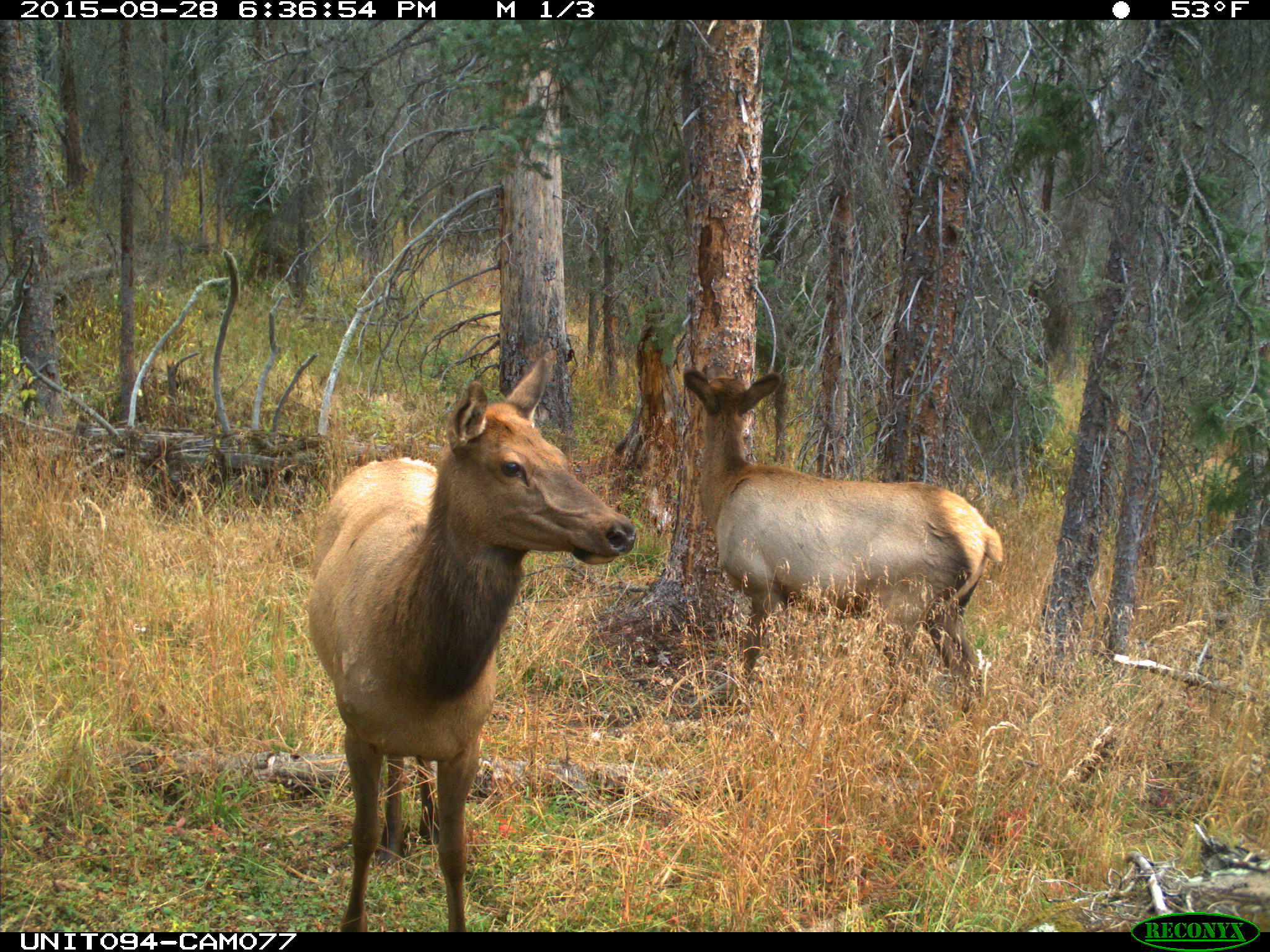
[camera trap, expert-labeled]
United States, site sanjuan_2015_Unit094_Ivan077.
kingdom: Animalia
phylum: Chordata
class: Mammalia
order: Artiodactyla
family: Cervidae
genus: Cervus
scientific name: Cervus elaphus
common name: red deer